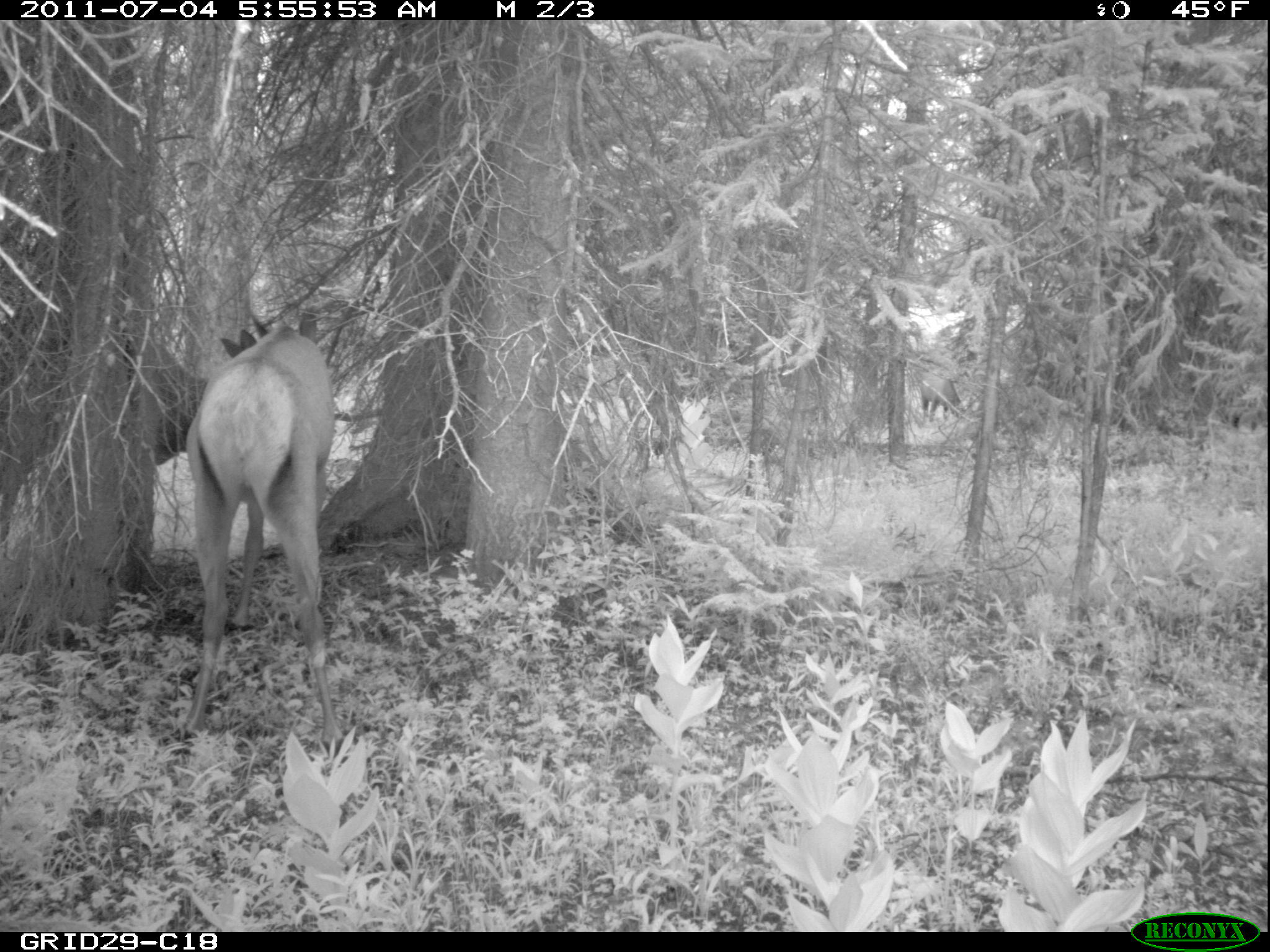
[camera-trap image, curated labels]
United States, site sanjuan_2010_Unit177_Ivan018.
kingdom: Animalia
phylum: Chordata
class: Mammalia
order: Artiodactyla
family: Cervidae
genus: Cervus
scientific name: Cervus elaphus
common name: red deer